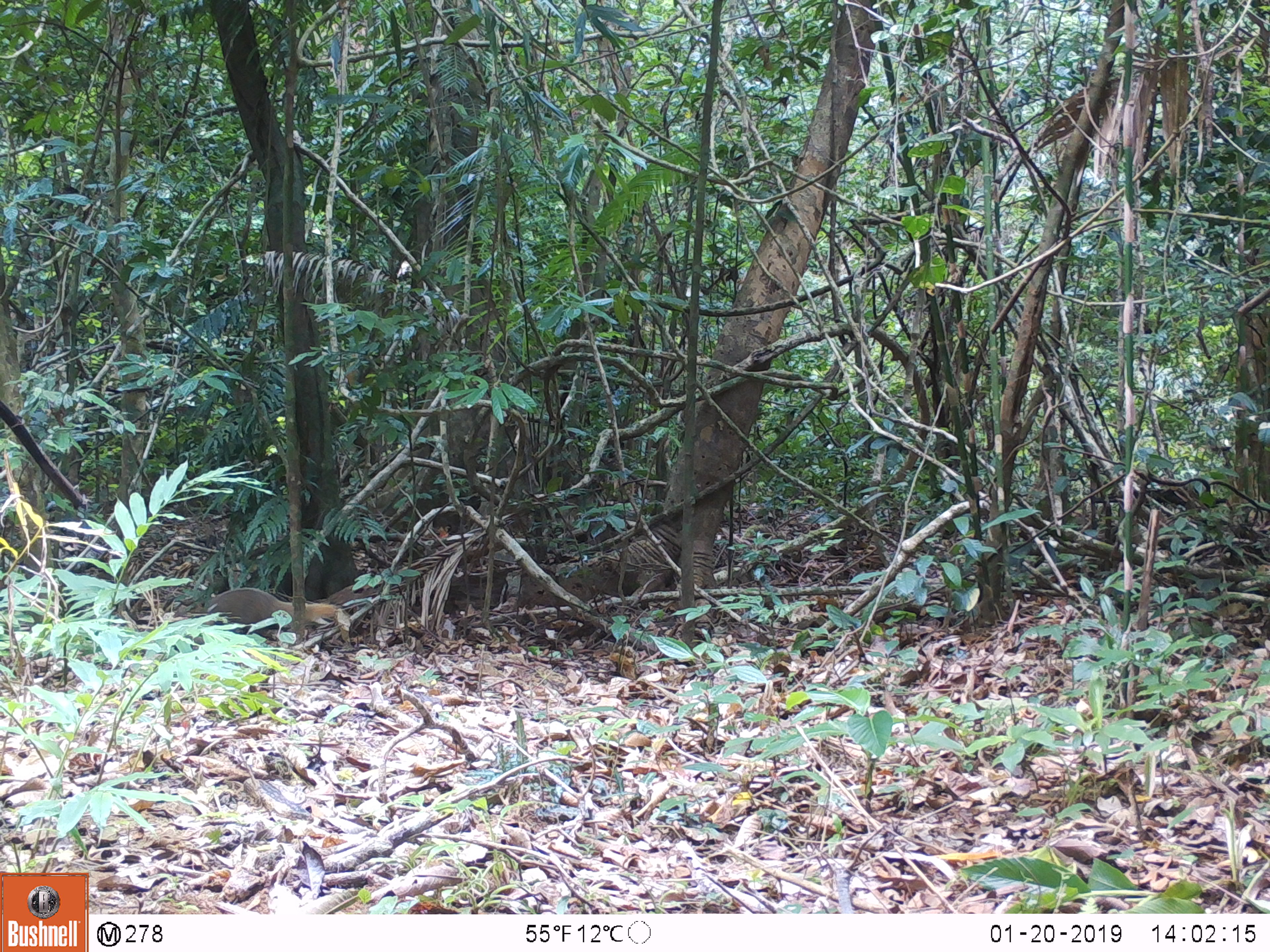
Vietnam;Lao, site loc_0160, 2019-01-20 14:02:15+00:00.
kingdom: Animalia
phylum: Chordata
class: Mammalia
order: Carnivora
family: Herpestidae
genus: Urva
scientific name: Urva urva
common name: crab-eating mongoose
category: crab eating mongoose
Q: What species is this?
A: Crab eating mongoose (crab-eating mongoose) (Urva urva).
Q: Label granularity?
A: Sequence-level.